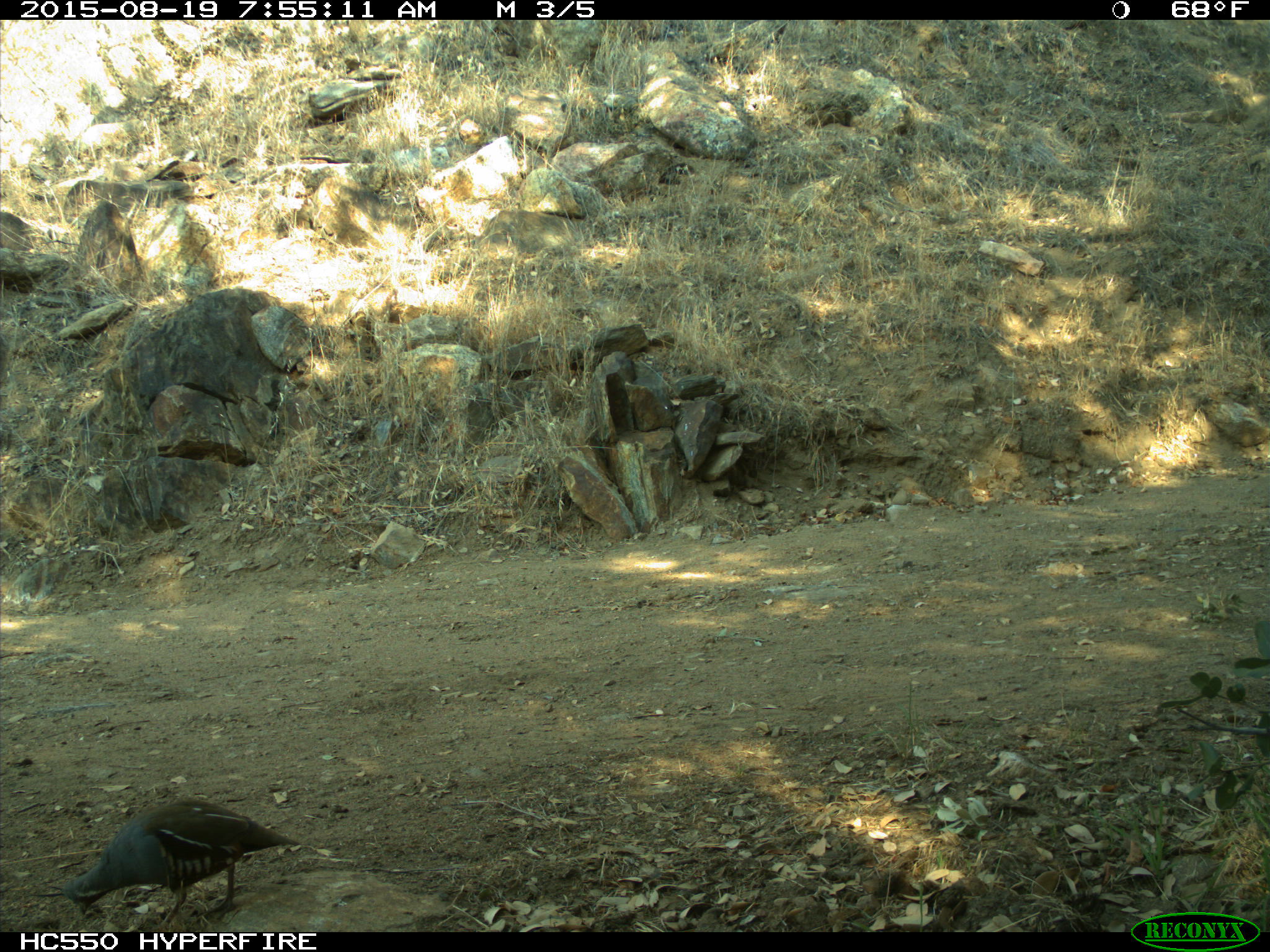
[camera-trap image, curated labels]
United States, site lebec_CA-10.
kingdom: Animalia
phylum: Chordata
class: Aves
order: Galliformes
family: Odontophoridae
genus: Callipepla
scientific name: Callipepla californica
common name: california quail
Callipepla californica (california quail).